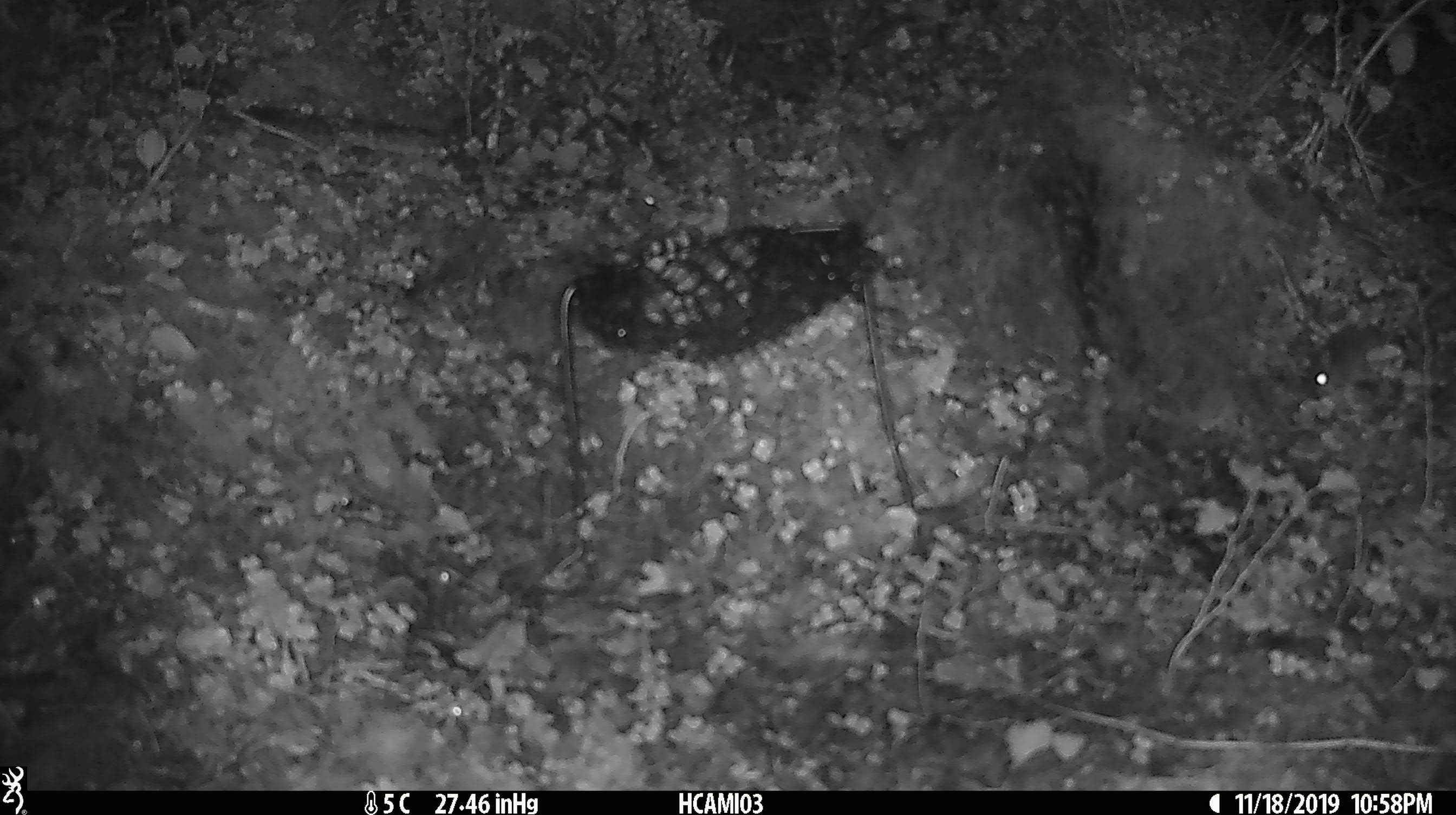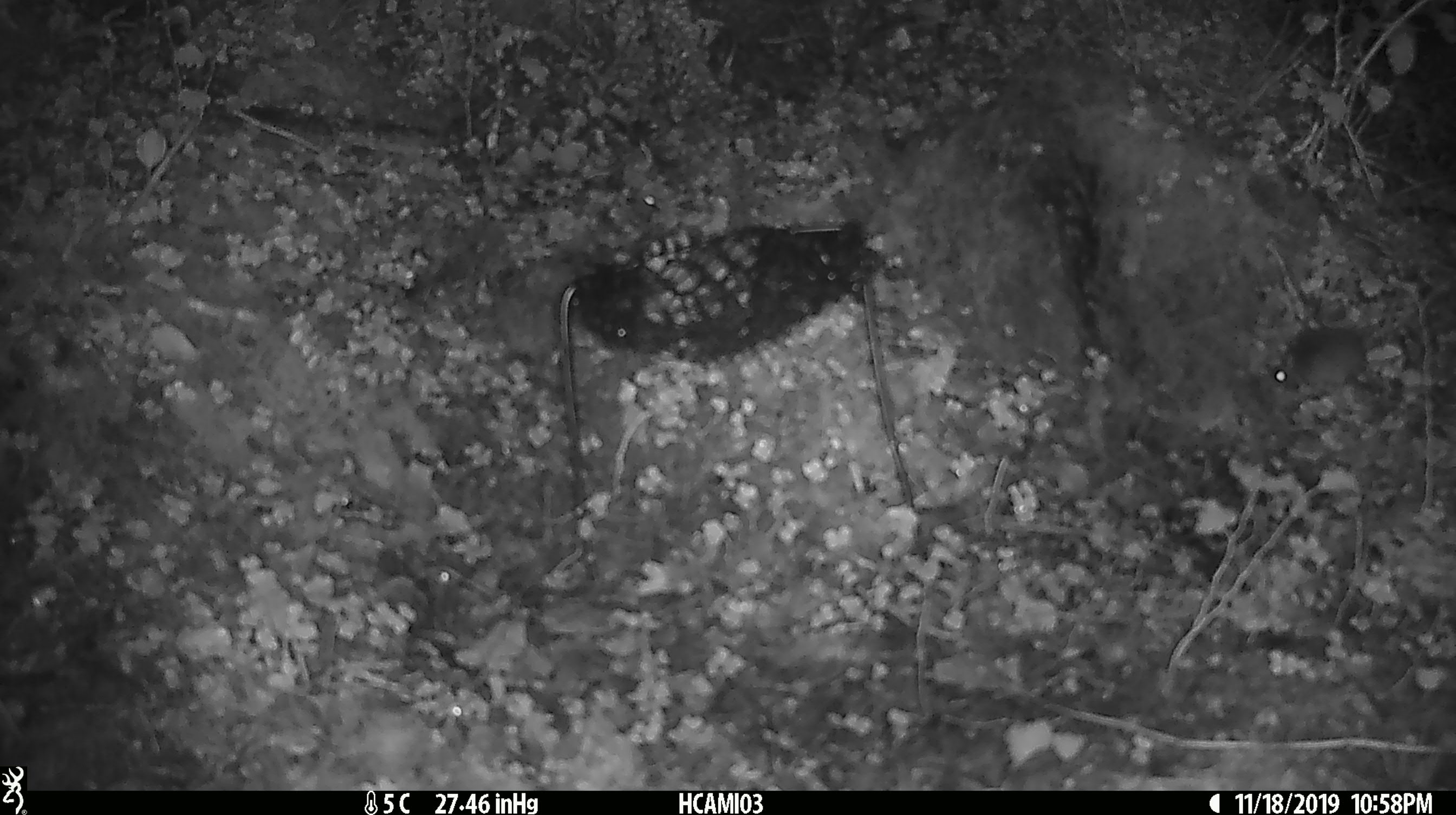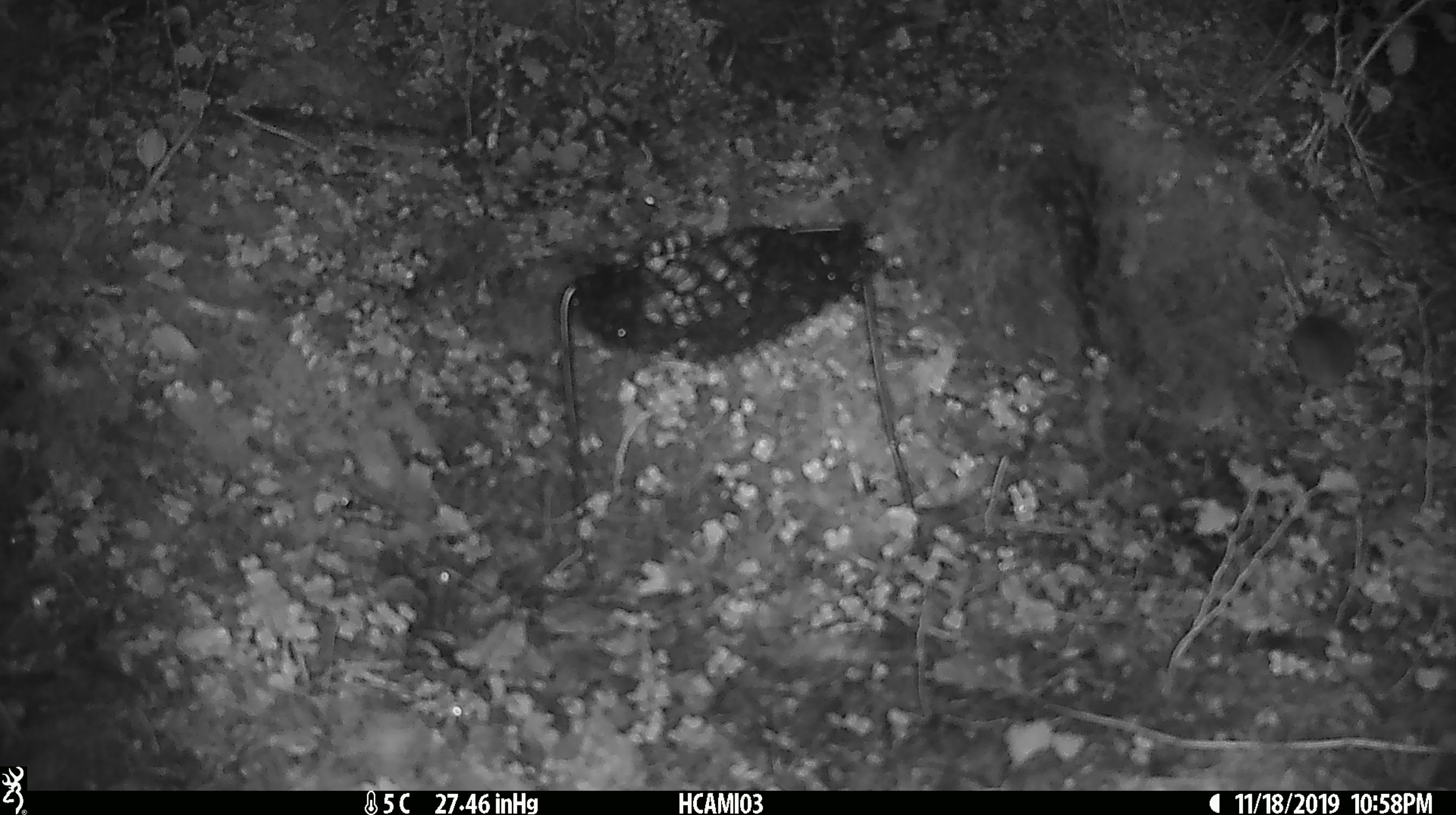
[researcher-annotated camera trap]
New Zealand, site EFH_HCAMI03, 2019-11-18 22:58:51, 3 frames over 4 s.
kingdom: Animalia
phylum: Chordata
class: Mammalia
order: Rodentia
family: Muridae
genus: Mus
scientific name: Mus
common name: mouse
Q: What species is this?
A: Mouse (Mus).